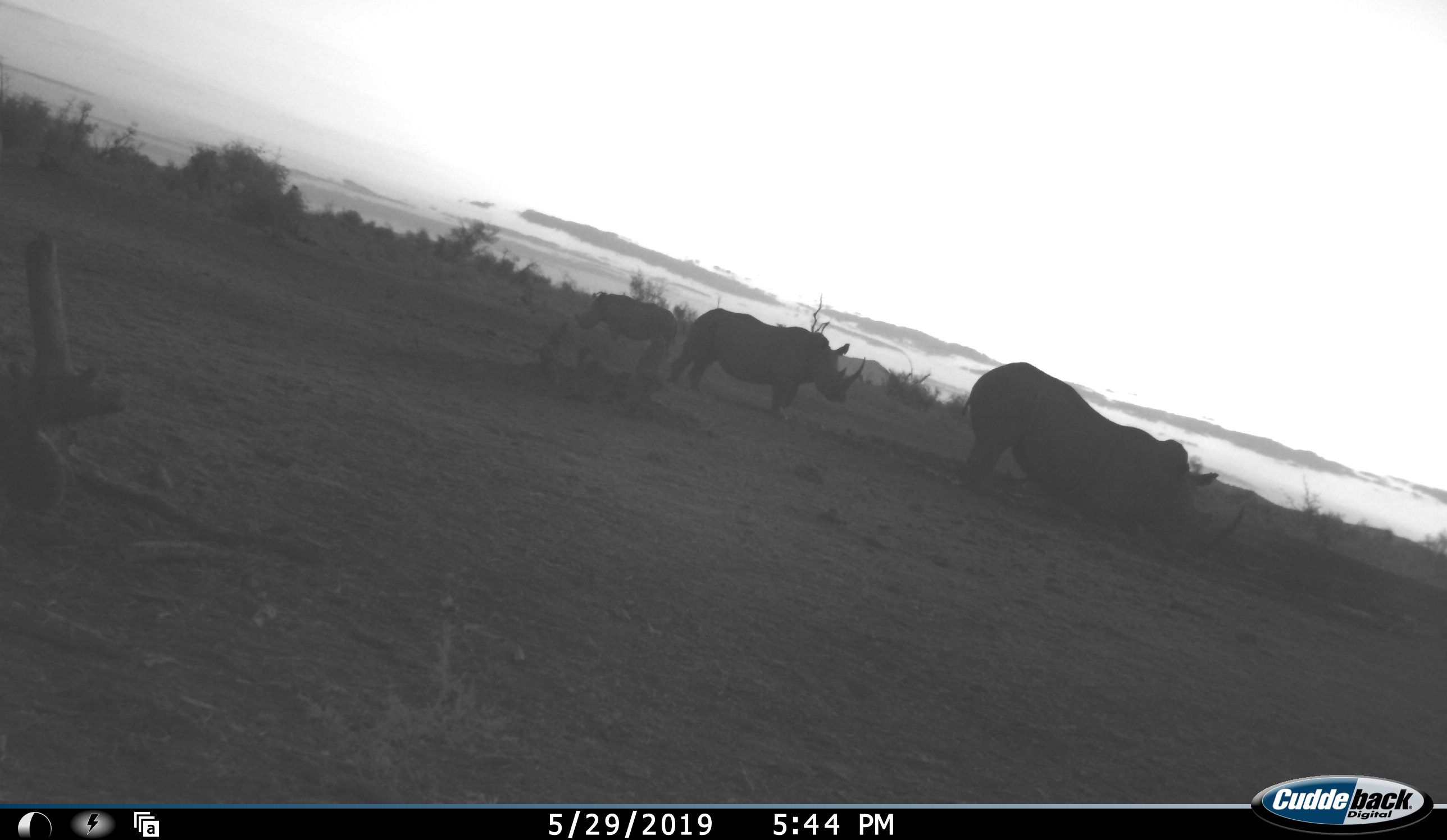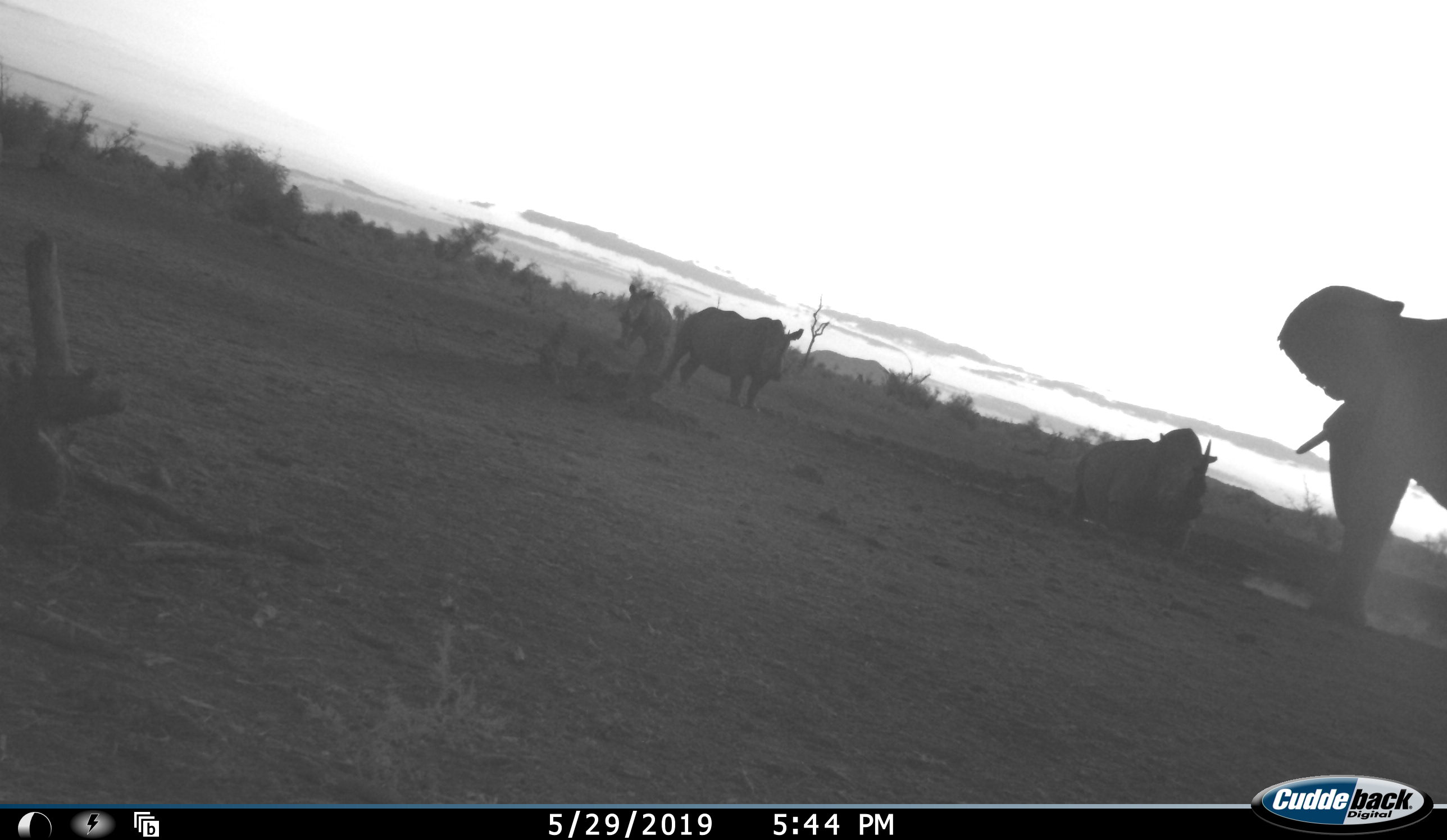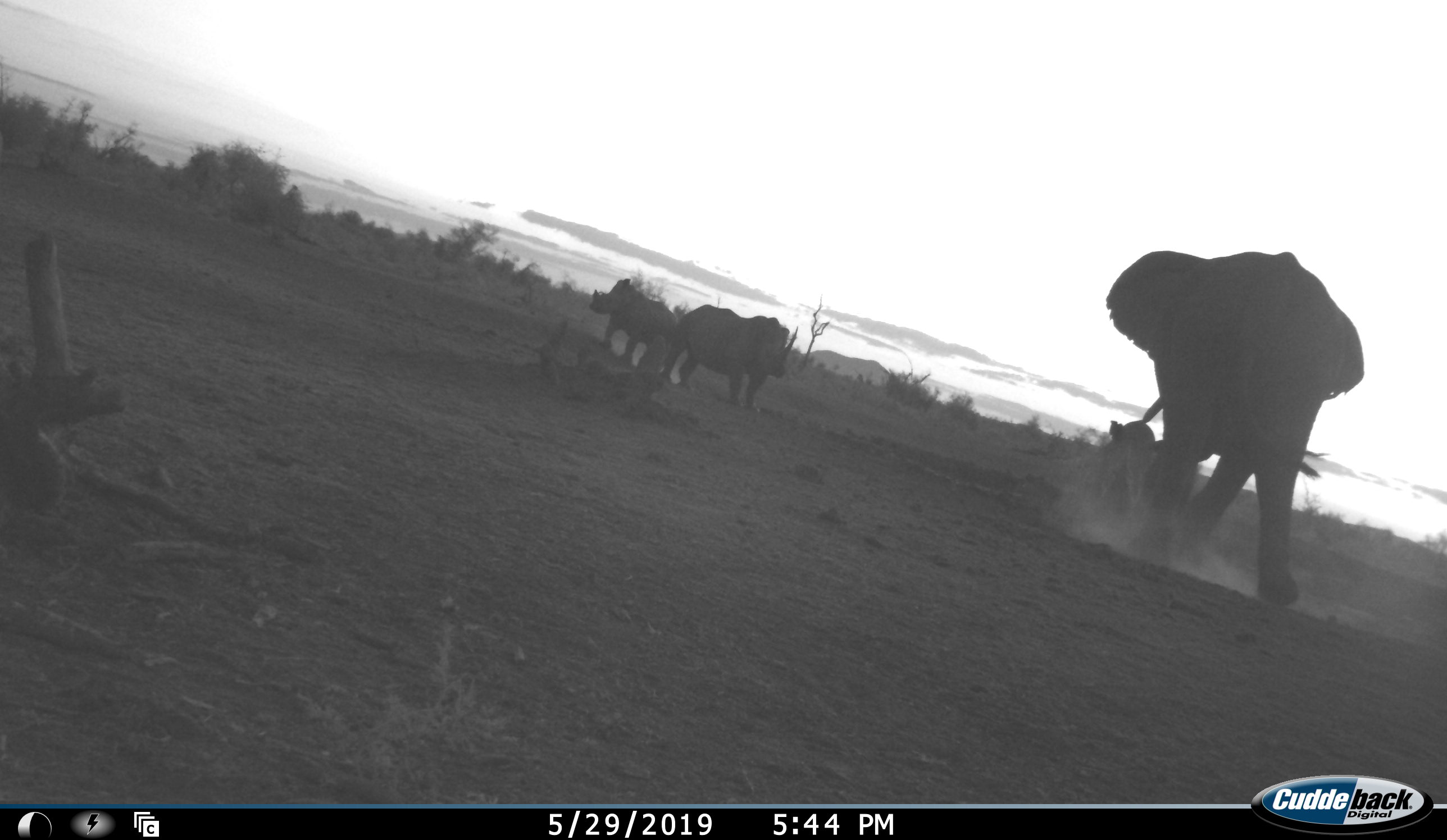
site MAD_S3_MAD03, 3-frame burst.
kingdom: Animalia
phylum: Chordata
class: Mammalia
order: Proboscidea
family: Elephantidae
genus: Loxodonta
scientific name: Loxodonta africana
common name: african bush elephant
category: elephant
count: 1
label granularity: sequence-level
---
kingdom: Animalia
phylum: Chordata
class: Mammalia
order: Perissodactyla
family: Rhinocerotidae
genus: Diceros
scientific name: Diceros bicornis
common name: black rhinoceros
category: rhinocerosblack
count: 3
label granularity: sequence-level